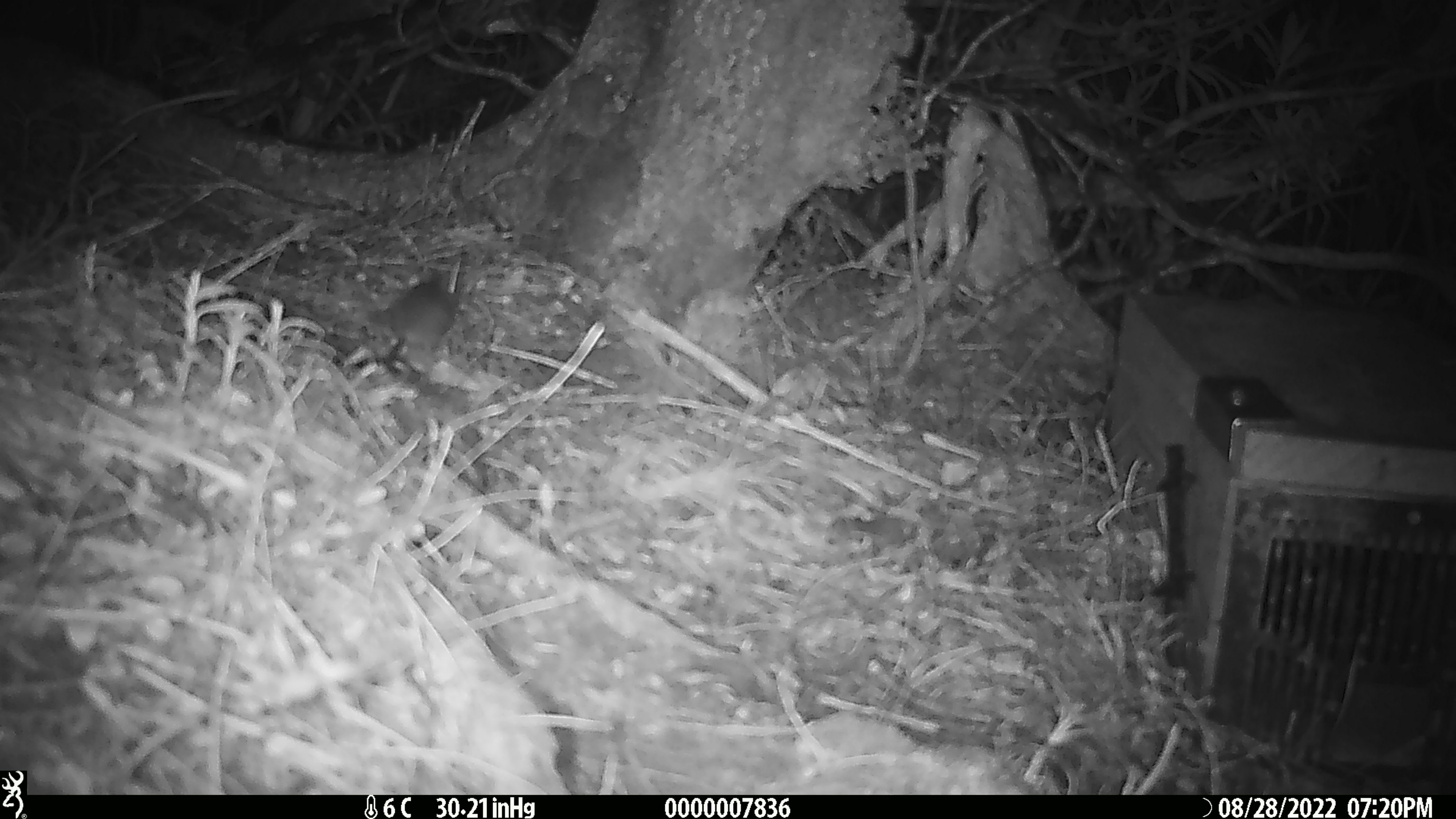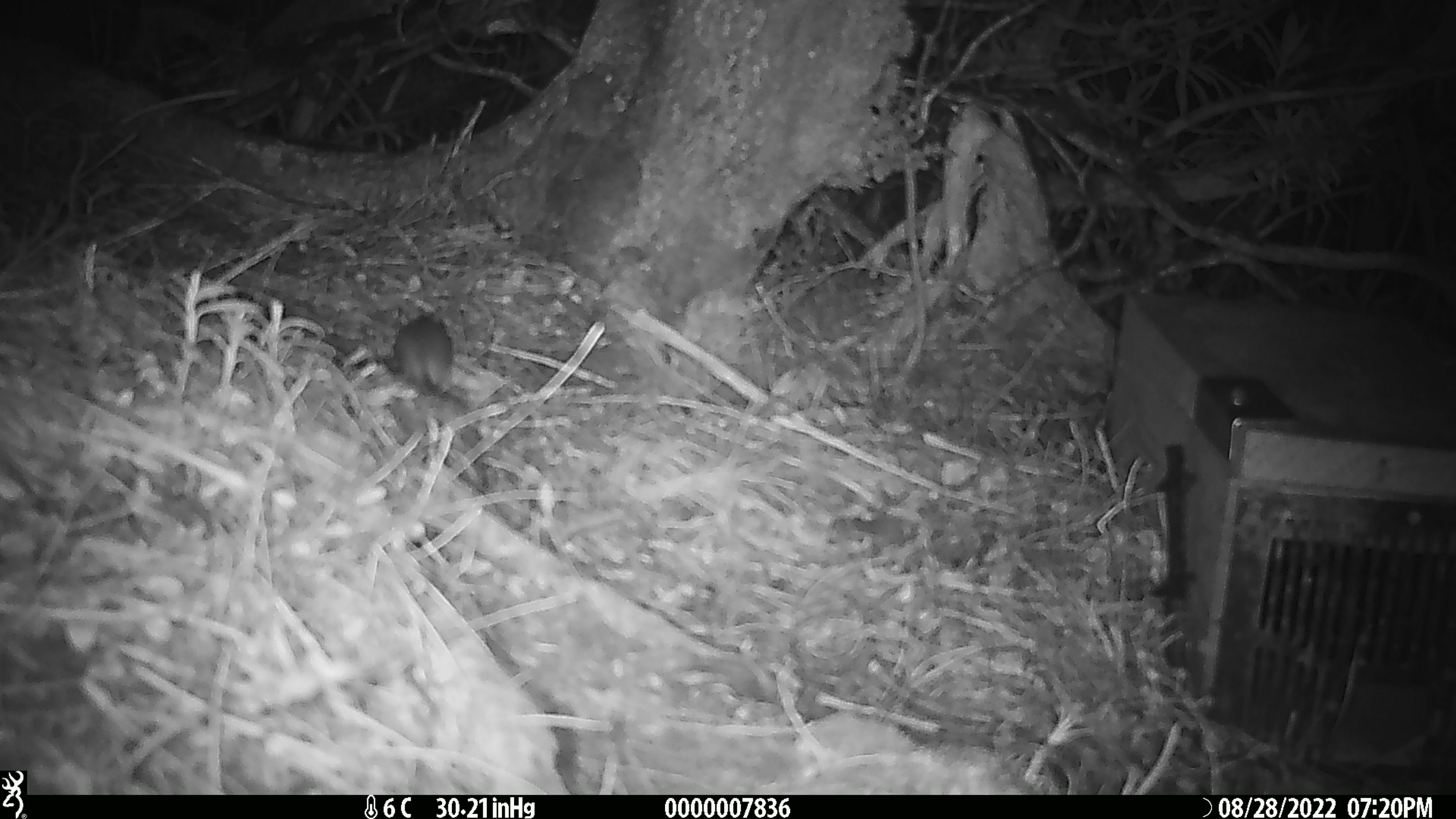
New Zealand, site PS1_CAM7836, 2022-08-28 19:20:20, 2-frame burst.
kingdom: Animalia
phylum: Chordata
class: Mammalia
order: Rodentia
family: Muridae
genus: Mus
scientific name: Mus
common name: mouse